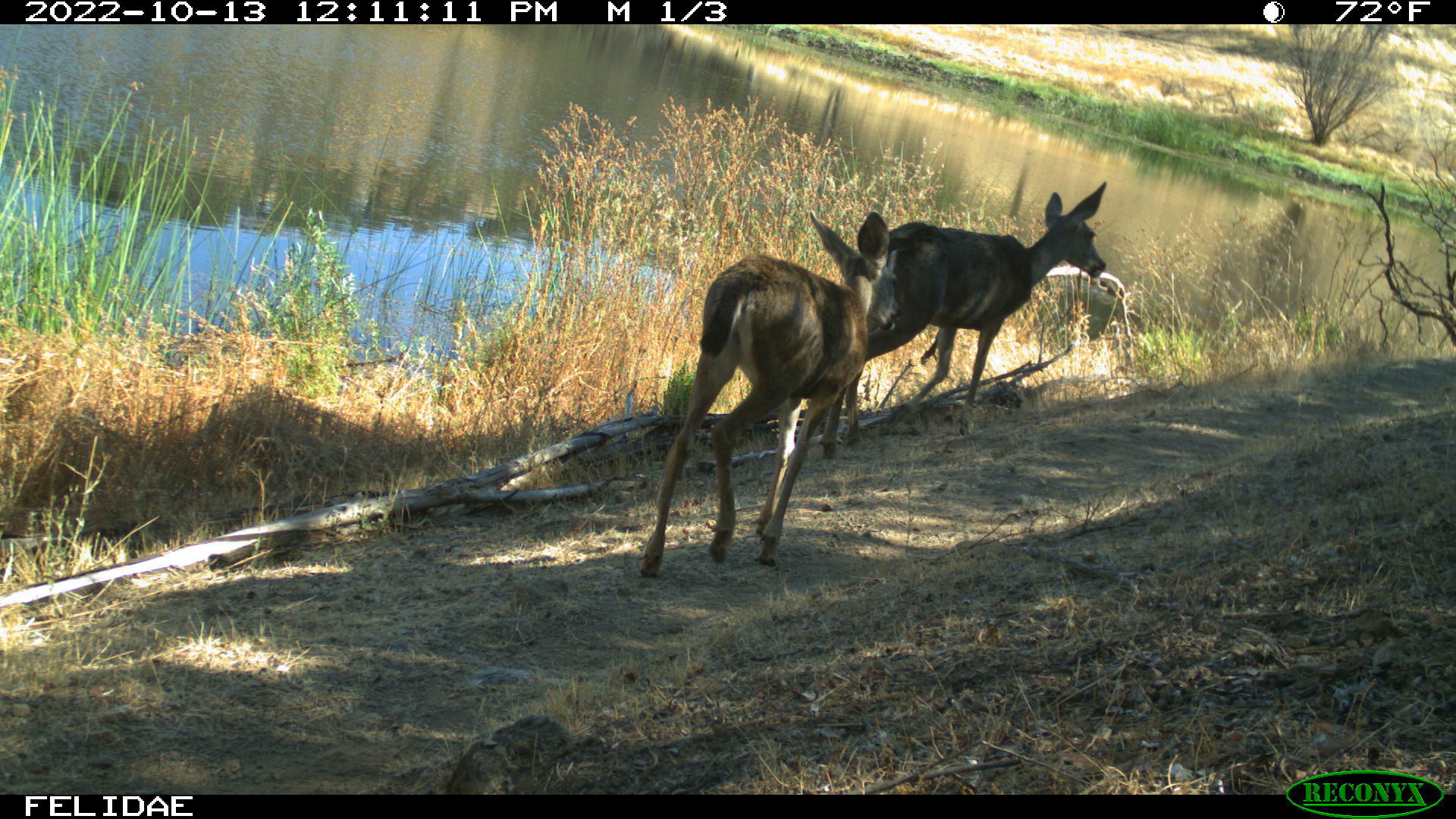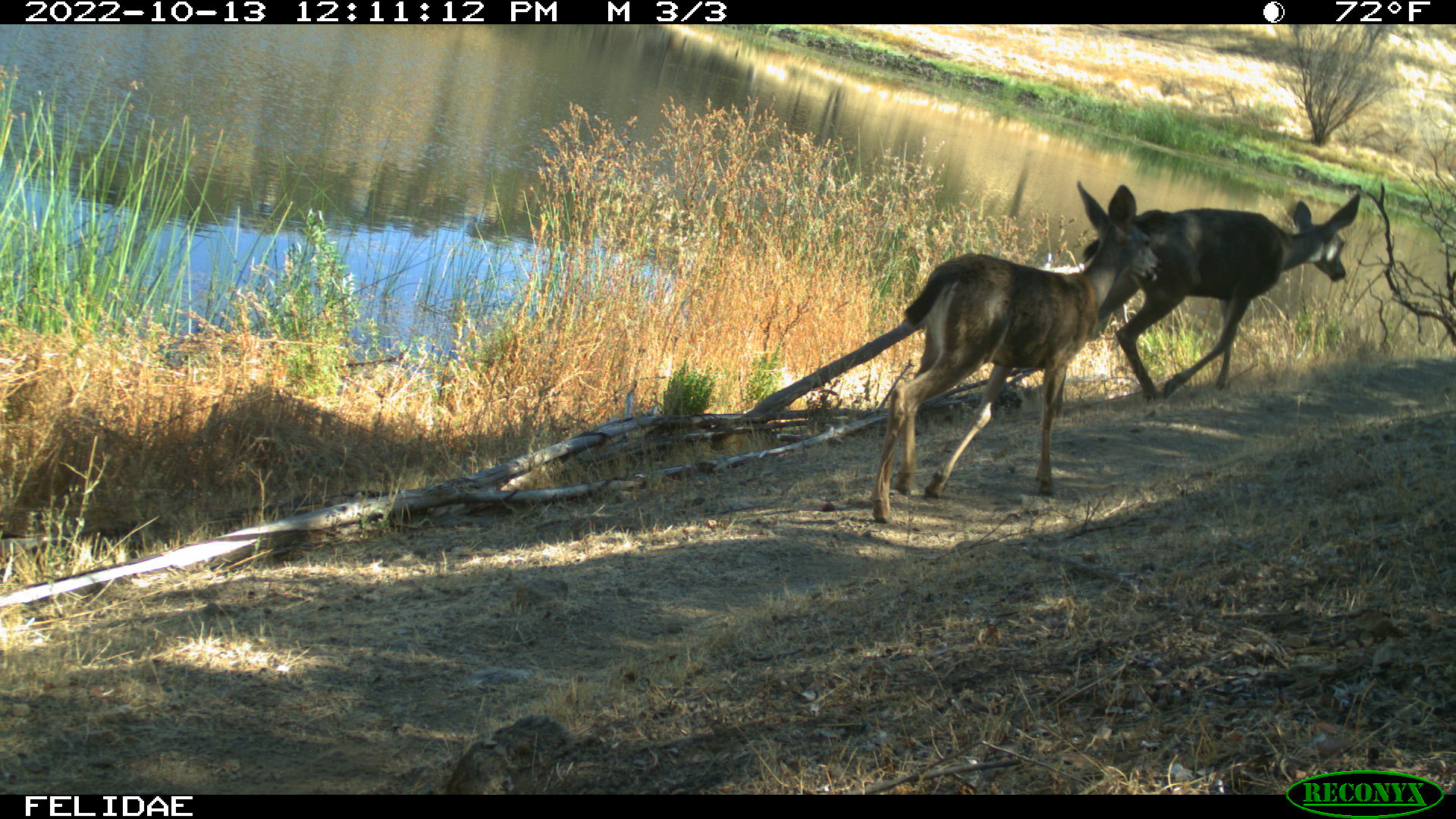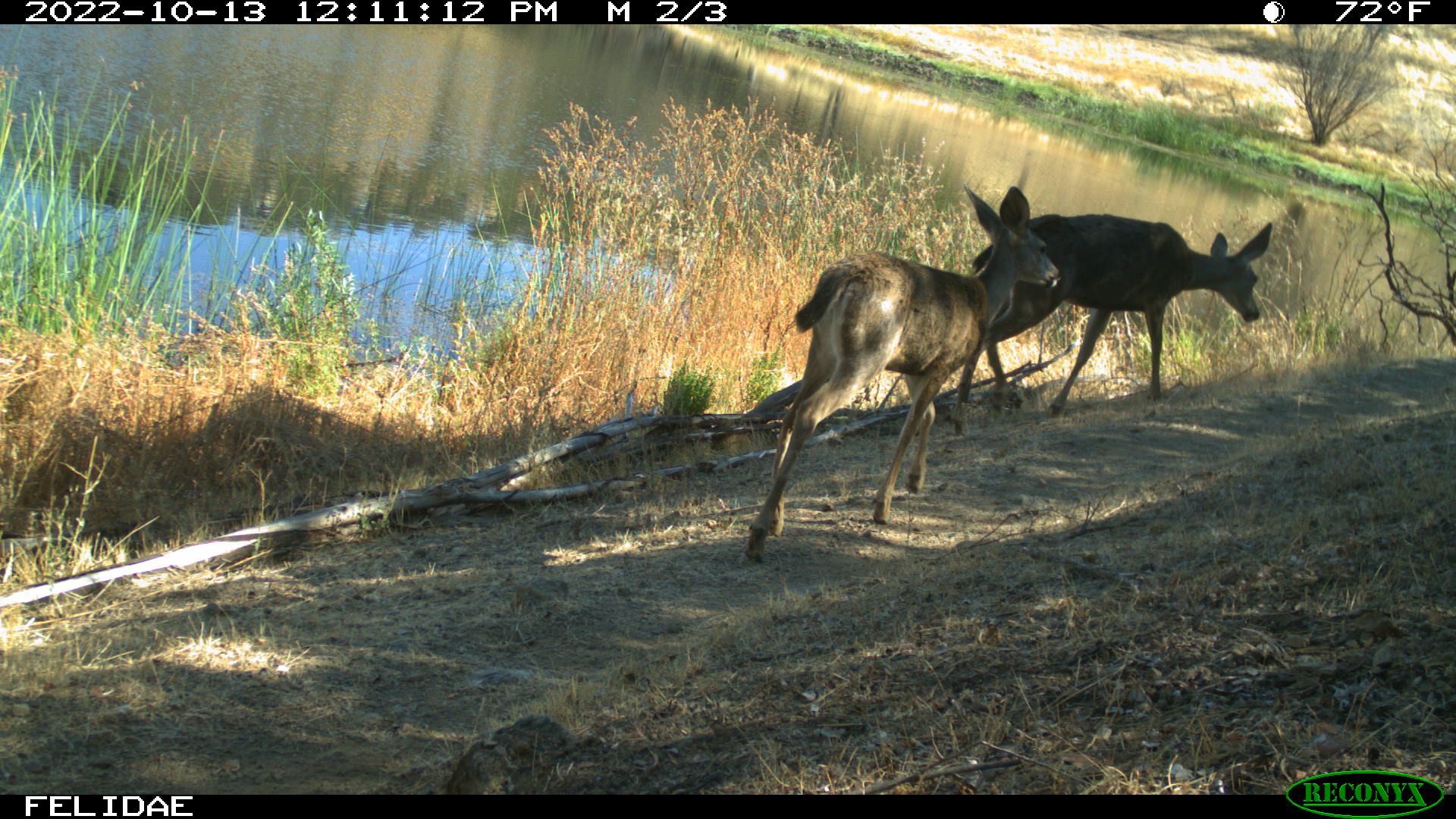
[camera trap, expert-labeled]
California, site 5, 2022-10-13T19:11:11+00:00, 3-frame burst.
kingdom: Animalia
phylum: Chordata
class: Mammalia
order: Artiodactyla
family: Cervidae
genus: Odocoileus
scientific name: Odocoileus hemionus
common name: mule deer